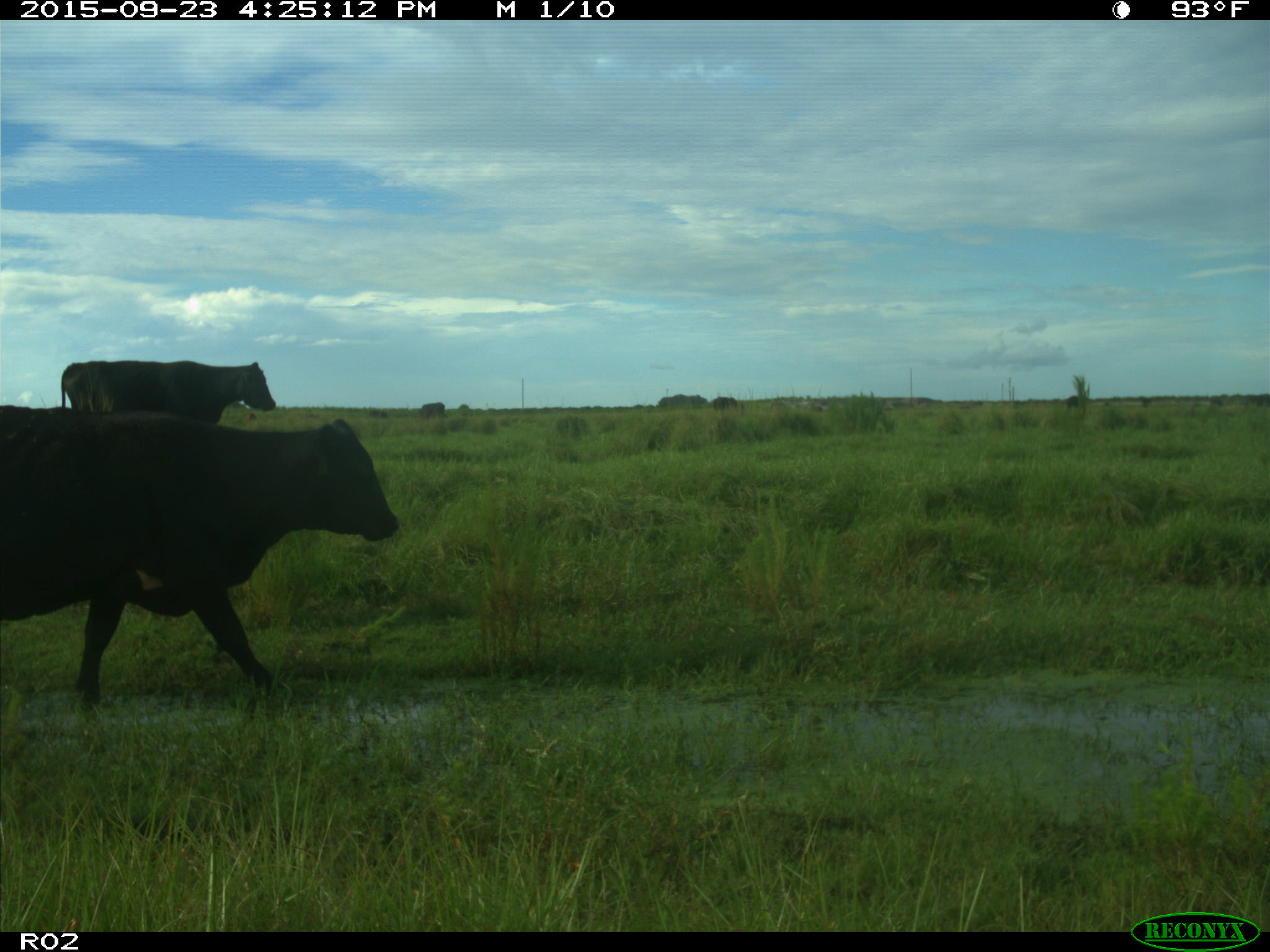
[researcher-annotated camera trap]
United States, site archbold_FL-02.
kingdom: Animalia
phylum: Chordata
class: Mammalia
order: Artiodactyla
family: Bovidae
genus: Bos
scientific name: Bos taurus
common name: domestic cow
Bos taurus (domestic cow).